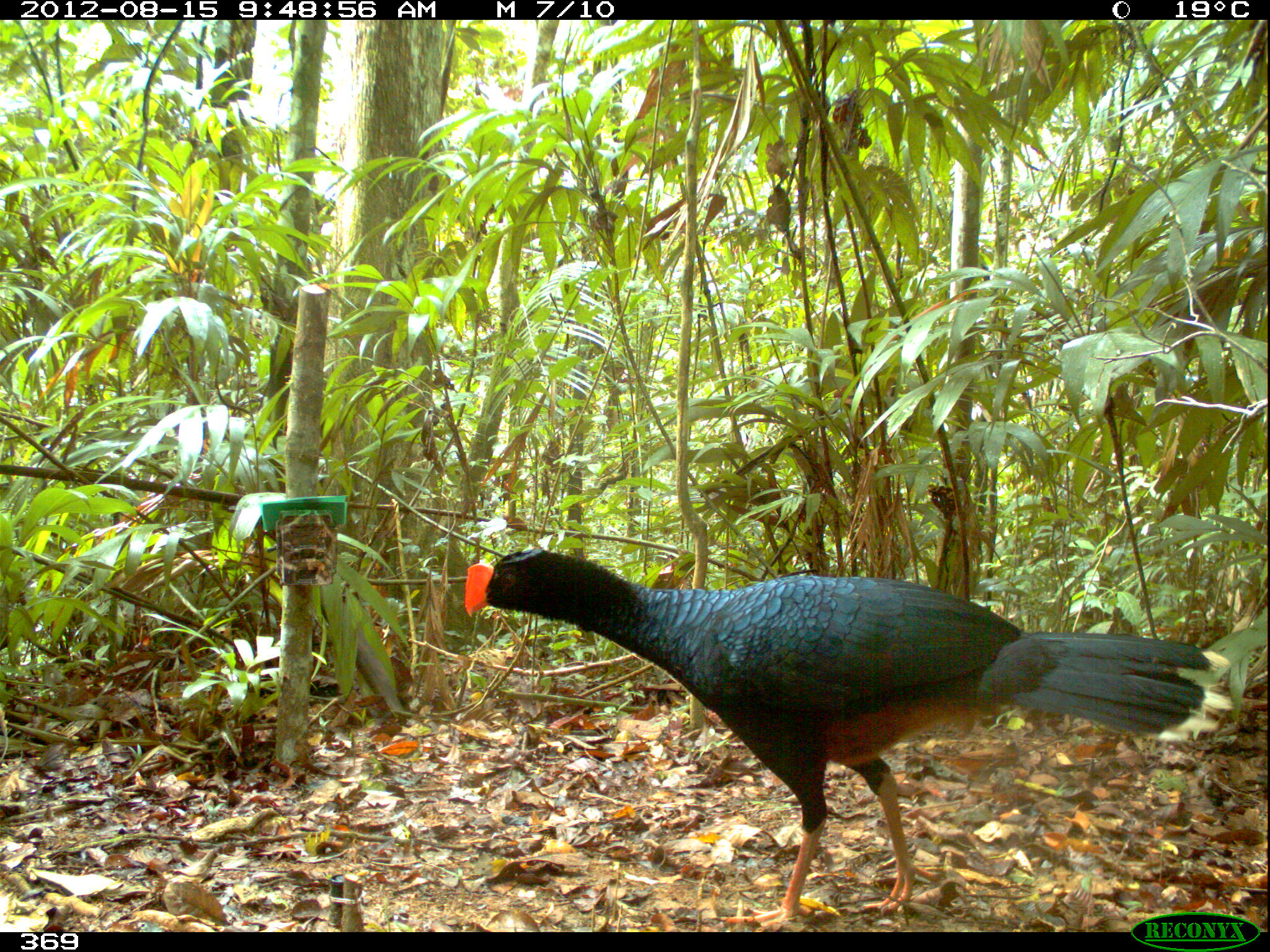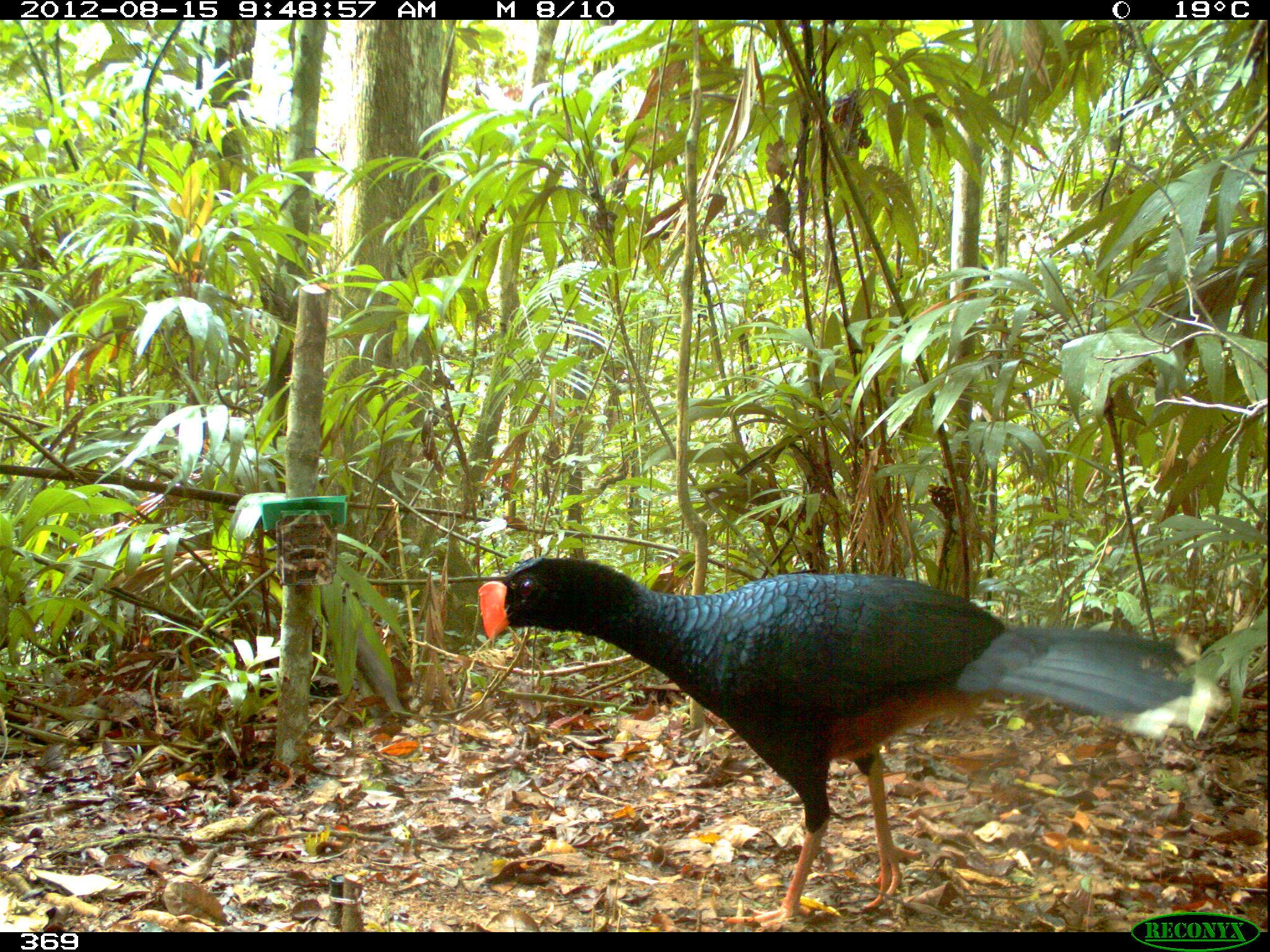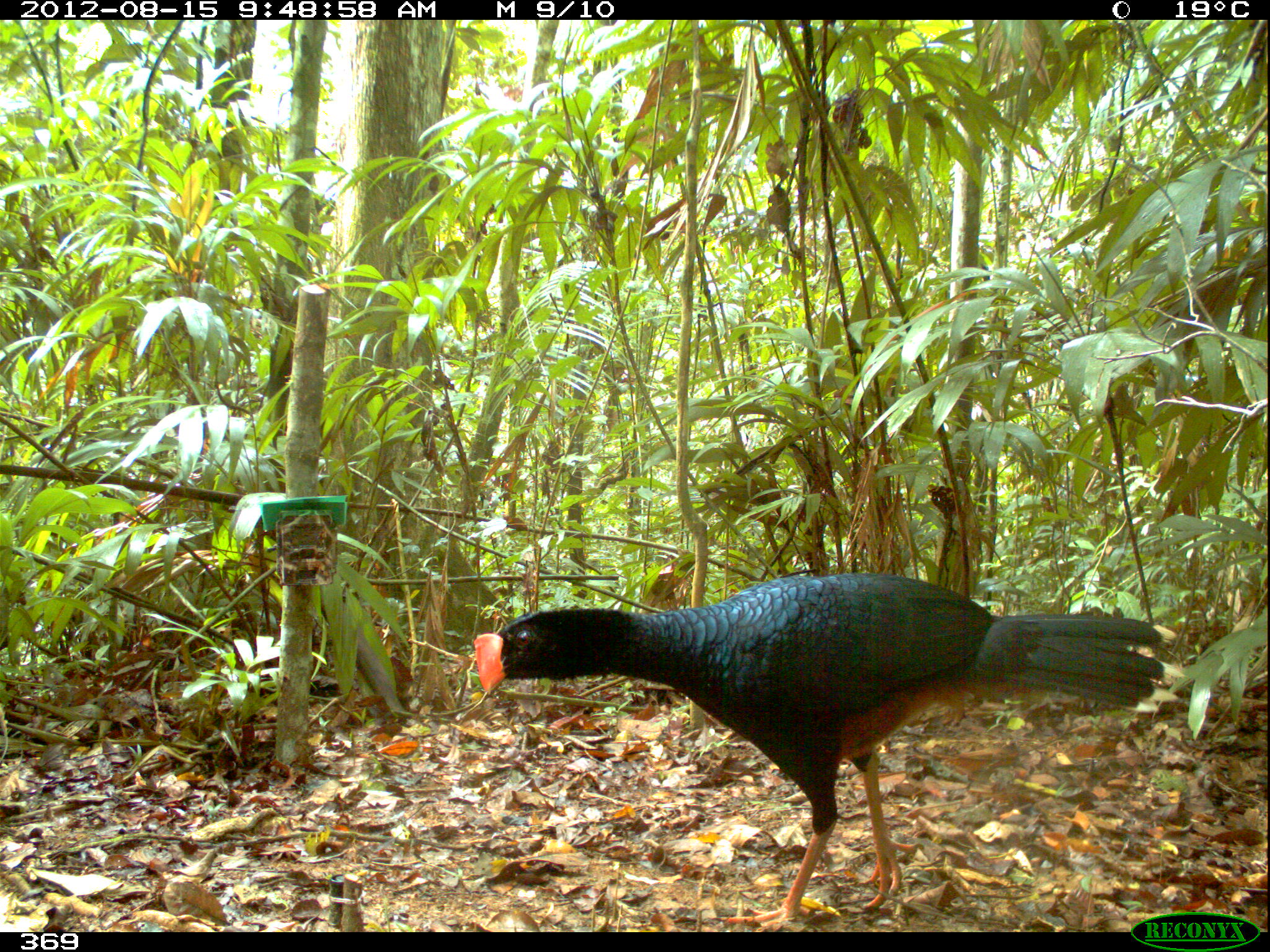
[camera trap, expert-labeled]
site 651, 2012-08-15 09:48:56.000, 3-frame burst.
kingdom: Animalia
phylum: Chordata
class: Aves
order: Galliformes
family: Cracidae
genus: Mitu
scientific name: Mitu tuberosum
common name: razor-billed curassow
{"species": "Mitu tuberosum (razor-billed curassow)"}